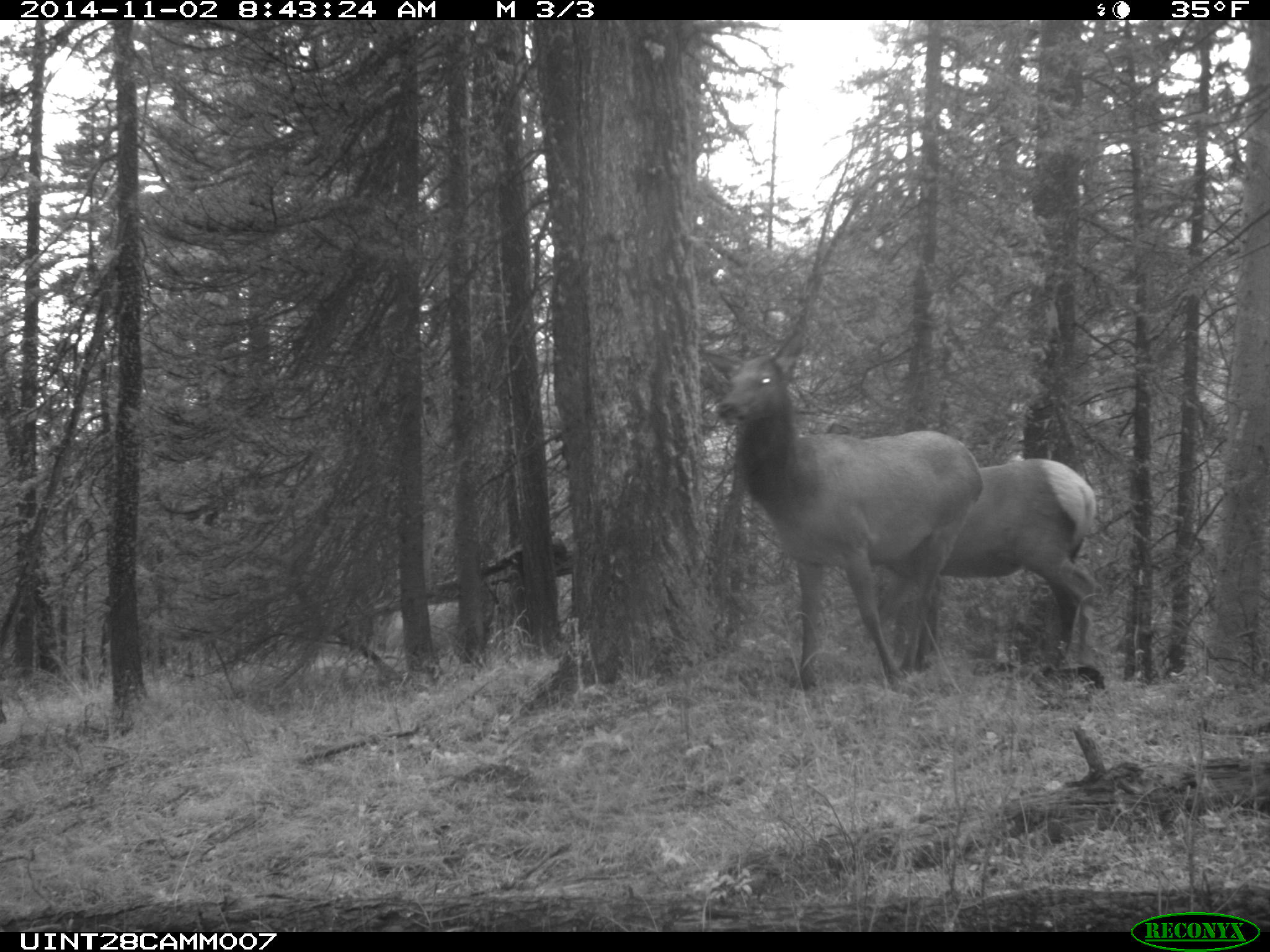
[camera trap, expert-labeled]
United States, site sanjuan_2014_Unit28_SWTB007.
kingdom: Animalia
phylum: Chordata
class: Mammalia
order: Artiodactyla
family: Cervidae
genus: Cervus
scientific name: Cervus elaphus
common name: red deer